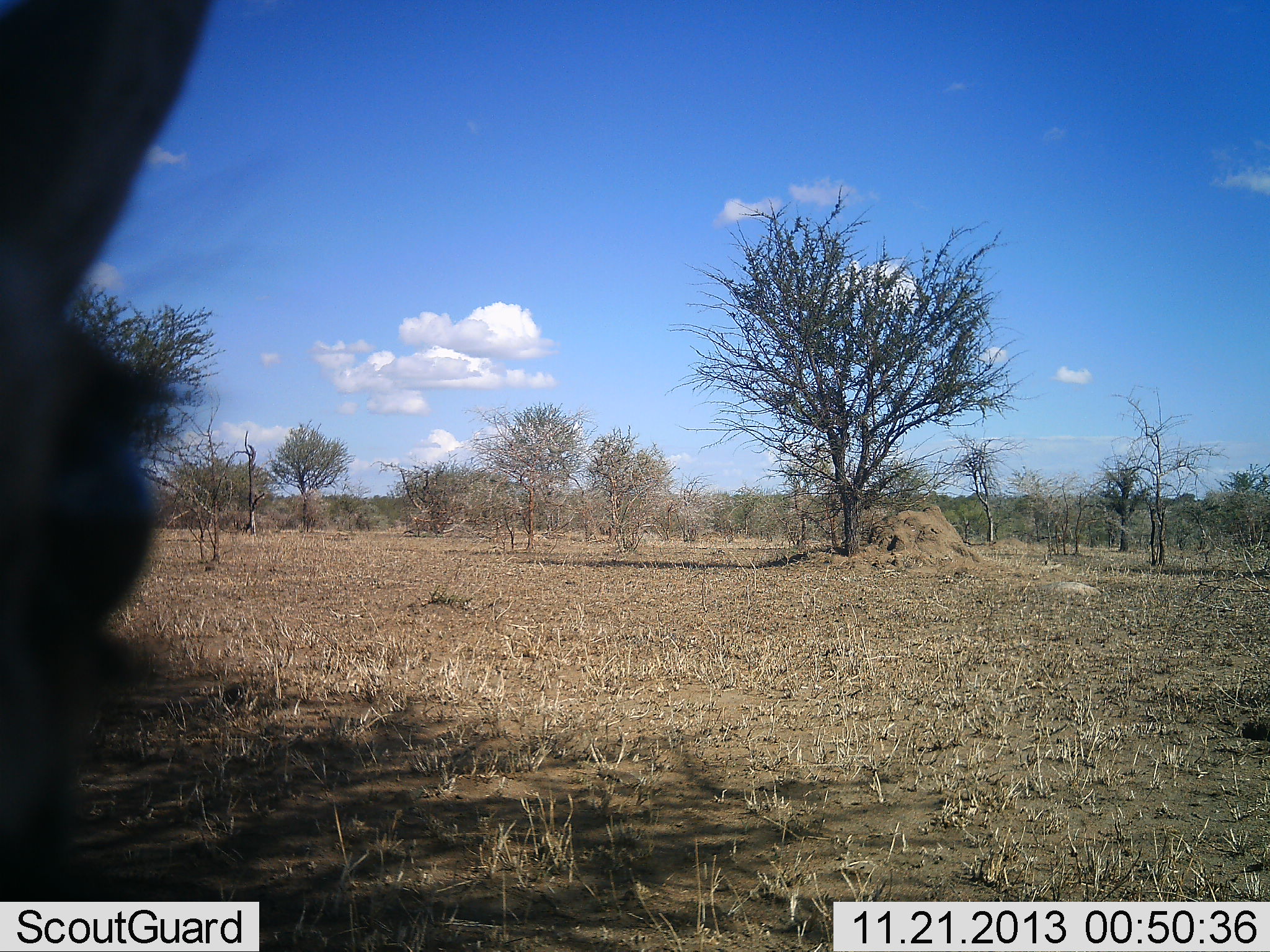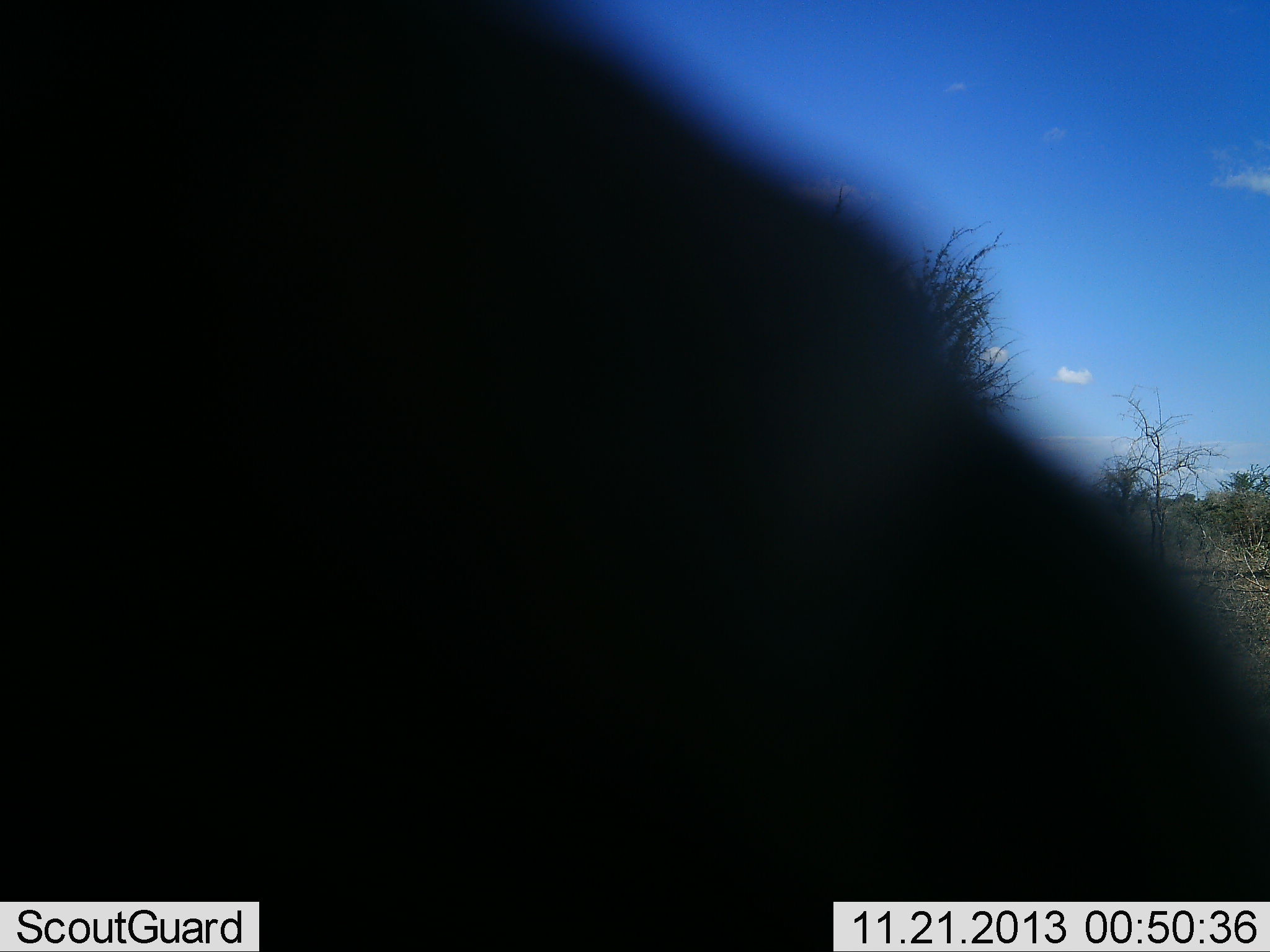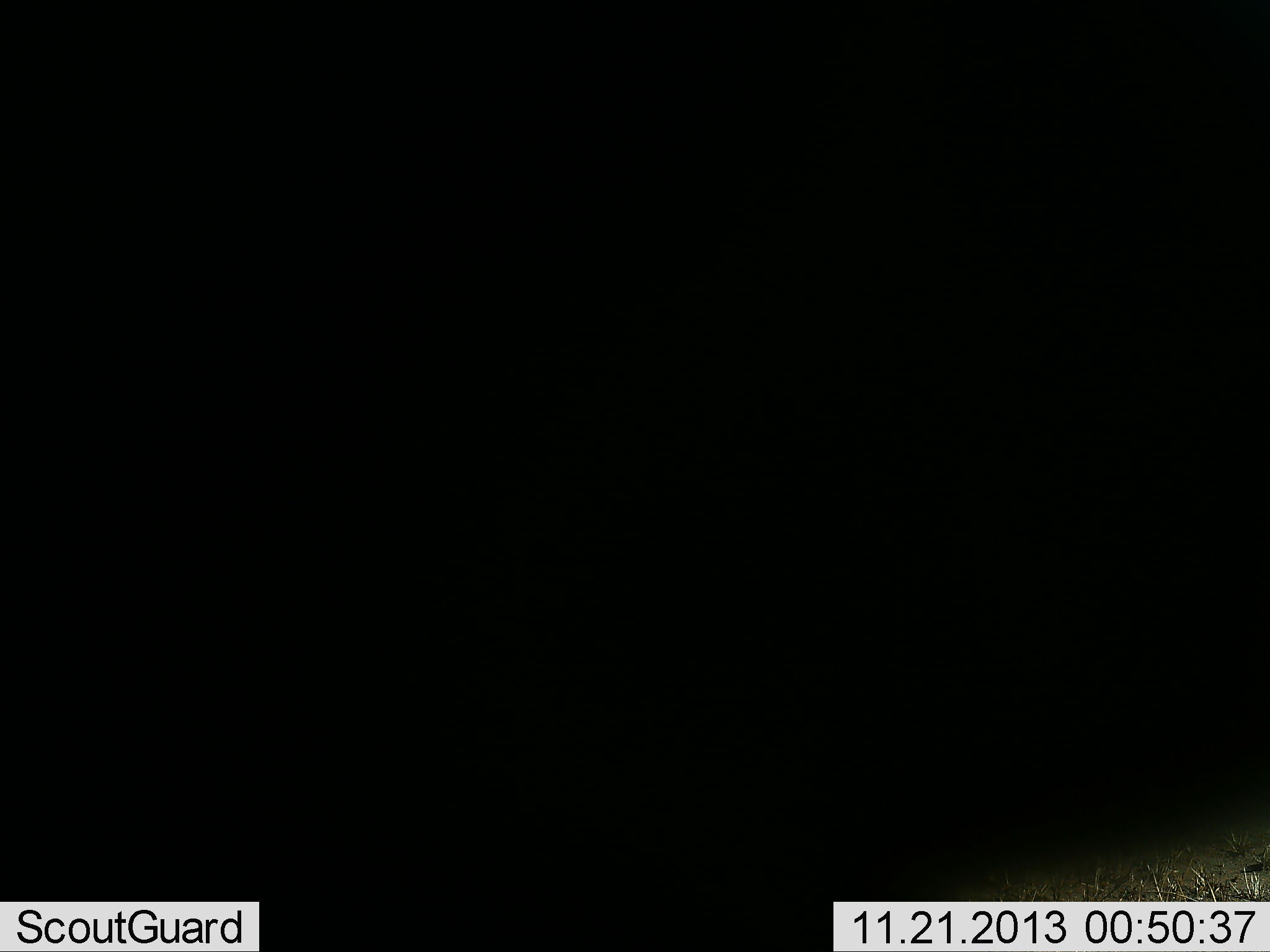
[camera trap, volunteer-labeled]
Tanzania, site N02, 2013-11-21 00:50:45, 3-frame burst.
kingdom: Animalia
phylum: Chordata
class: Mammalia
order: Artiodactyla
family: Suidae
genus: Phacochoerus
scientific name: Phacochoerus africanus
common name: warthog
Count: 1.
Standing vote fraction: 33%.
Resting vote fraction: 0%.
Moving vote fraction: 33%.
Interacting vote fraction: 33%.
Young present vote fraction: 0%.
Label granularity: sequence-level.